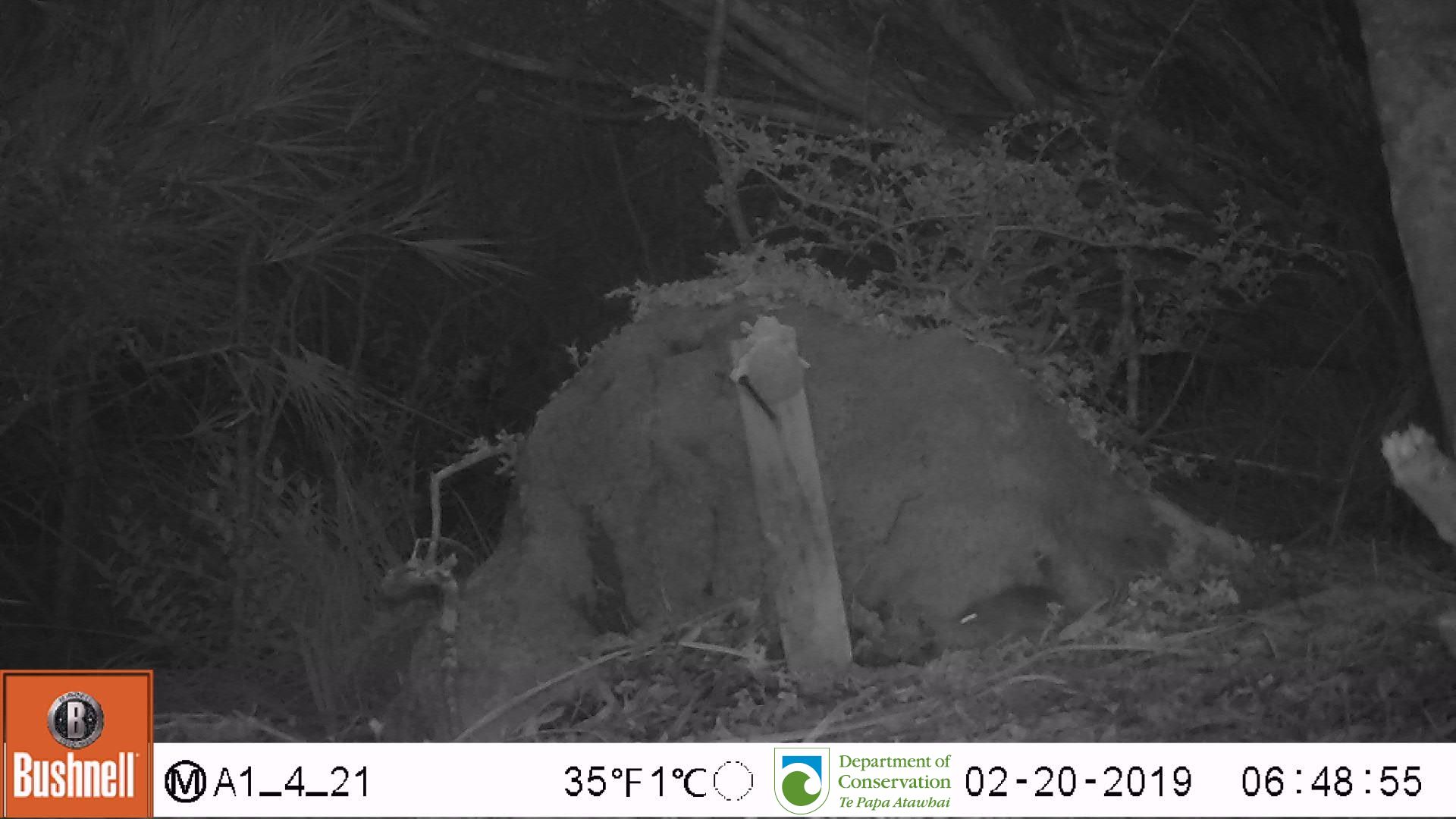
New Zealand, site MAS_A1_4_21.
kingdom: Animalia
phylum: Chordata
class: Mammalia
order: Rodentia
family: Muridae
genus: Mus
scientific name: Mus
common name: mouse